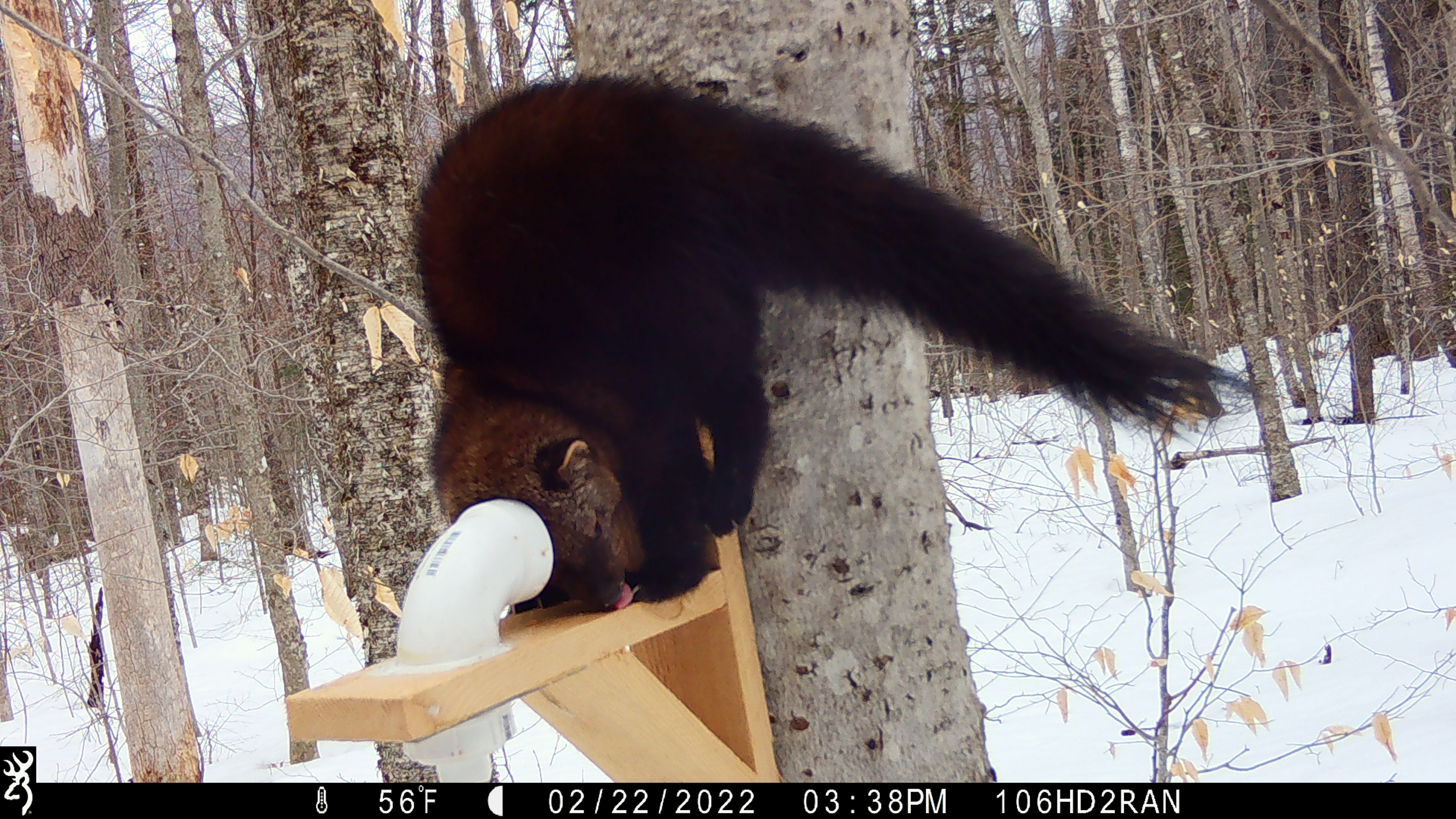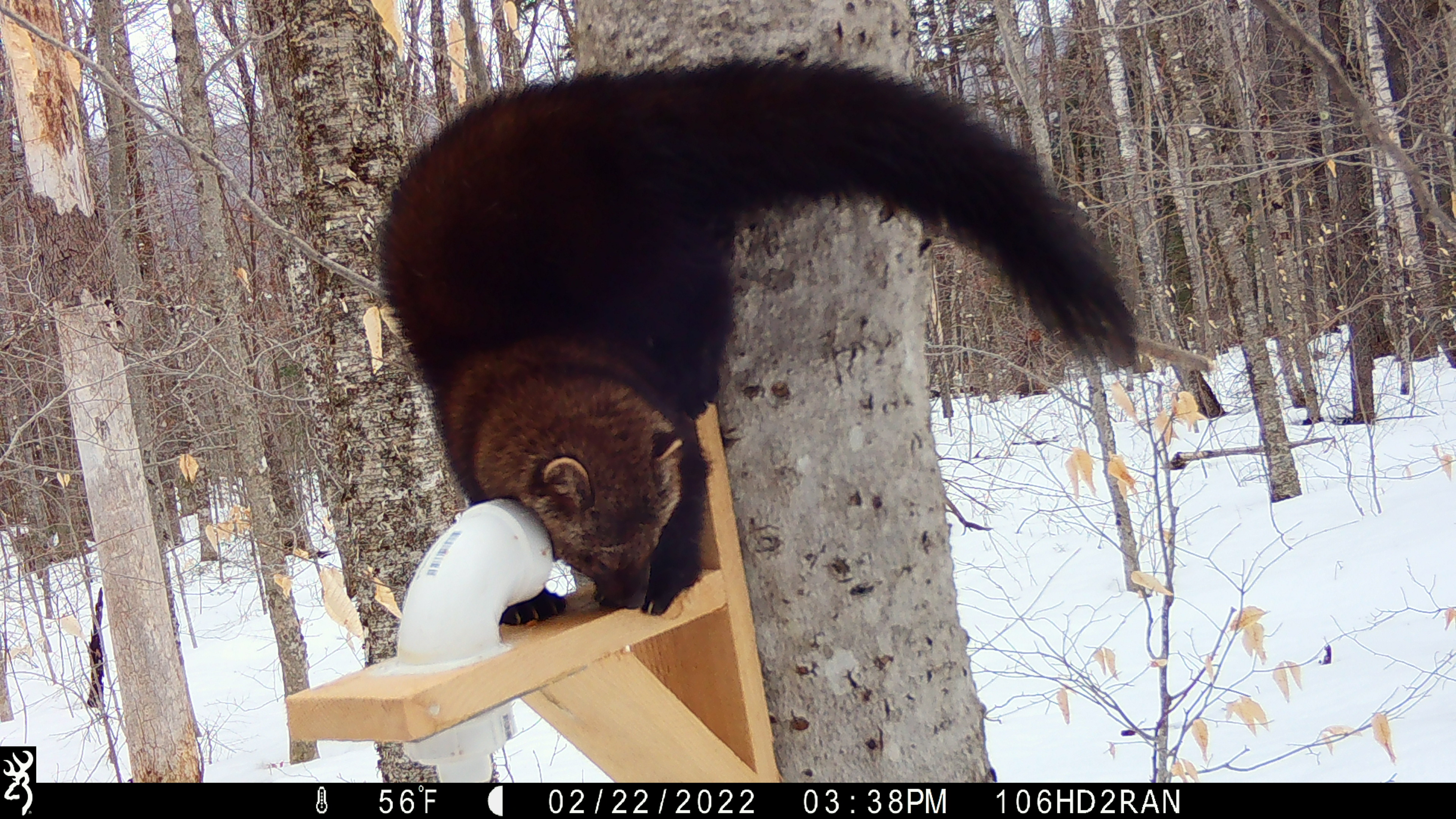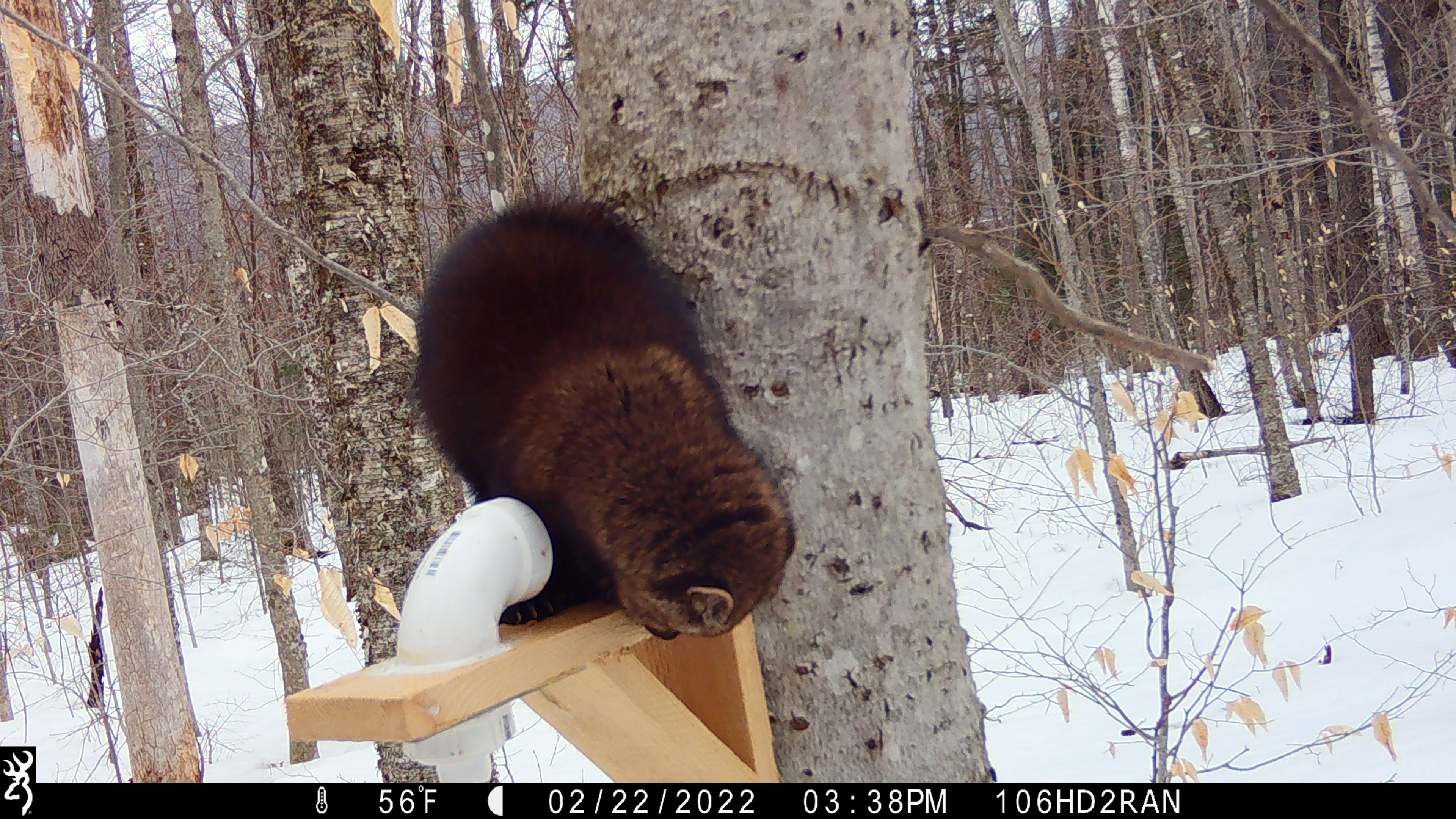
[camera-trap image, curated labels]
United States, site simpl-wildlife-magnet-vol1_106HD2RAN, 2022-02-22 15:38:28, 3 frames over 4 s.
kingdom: Animalia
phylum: Chordata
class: Mammalia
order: Carnivora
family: Mustelidae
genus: Pekania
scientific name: Pekania pennanti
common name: fisher